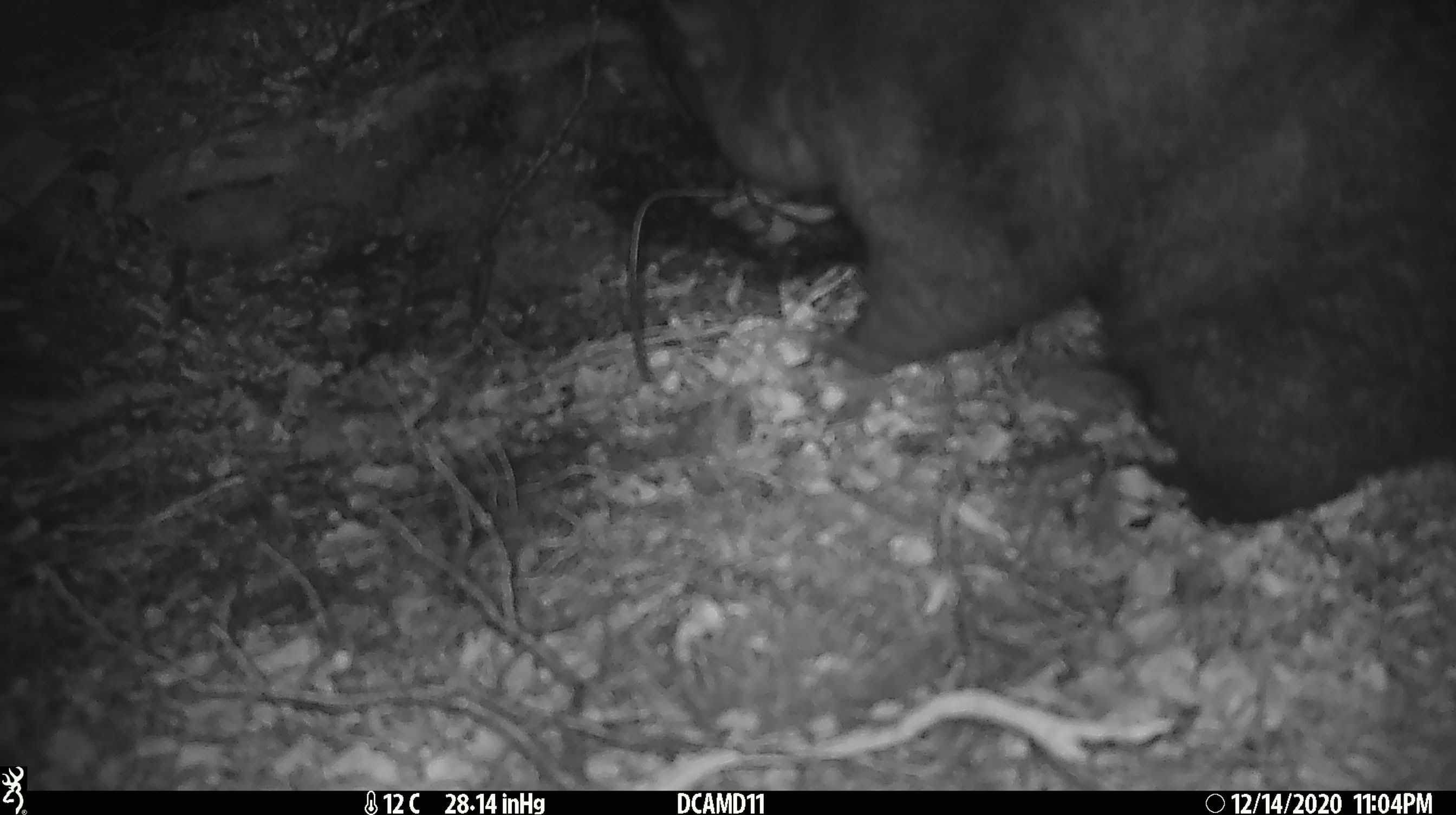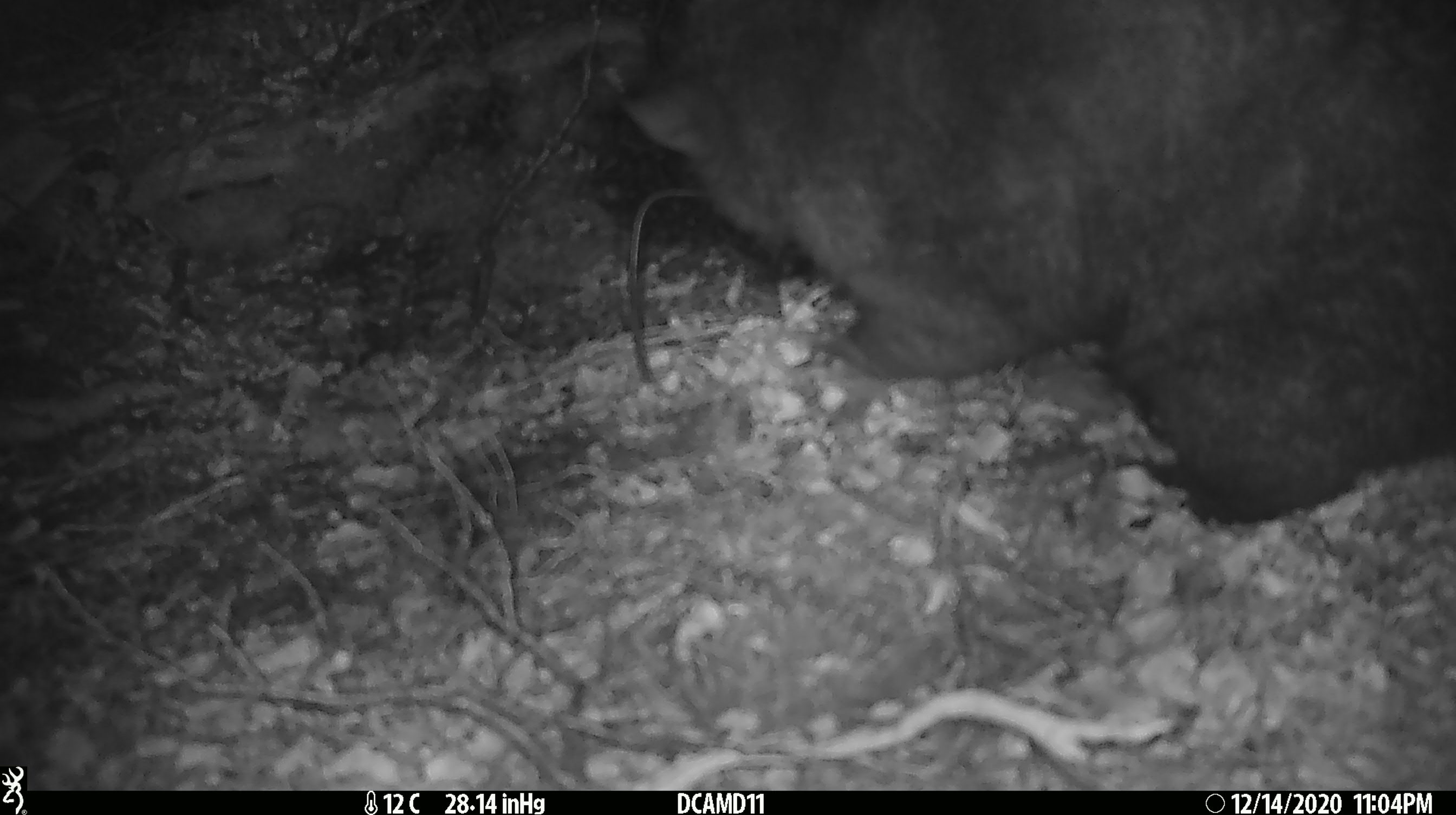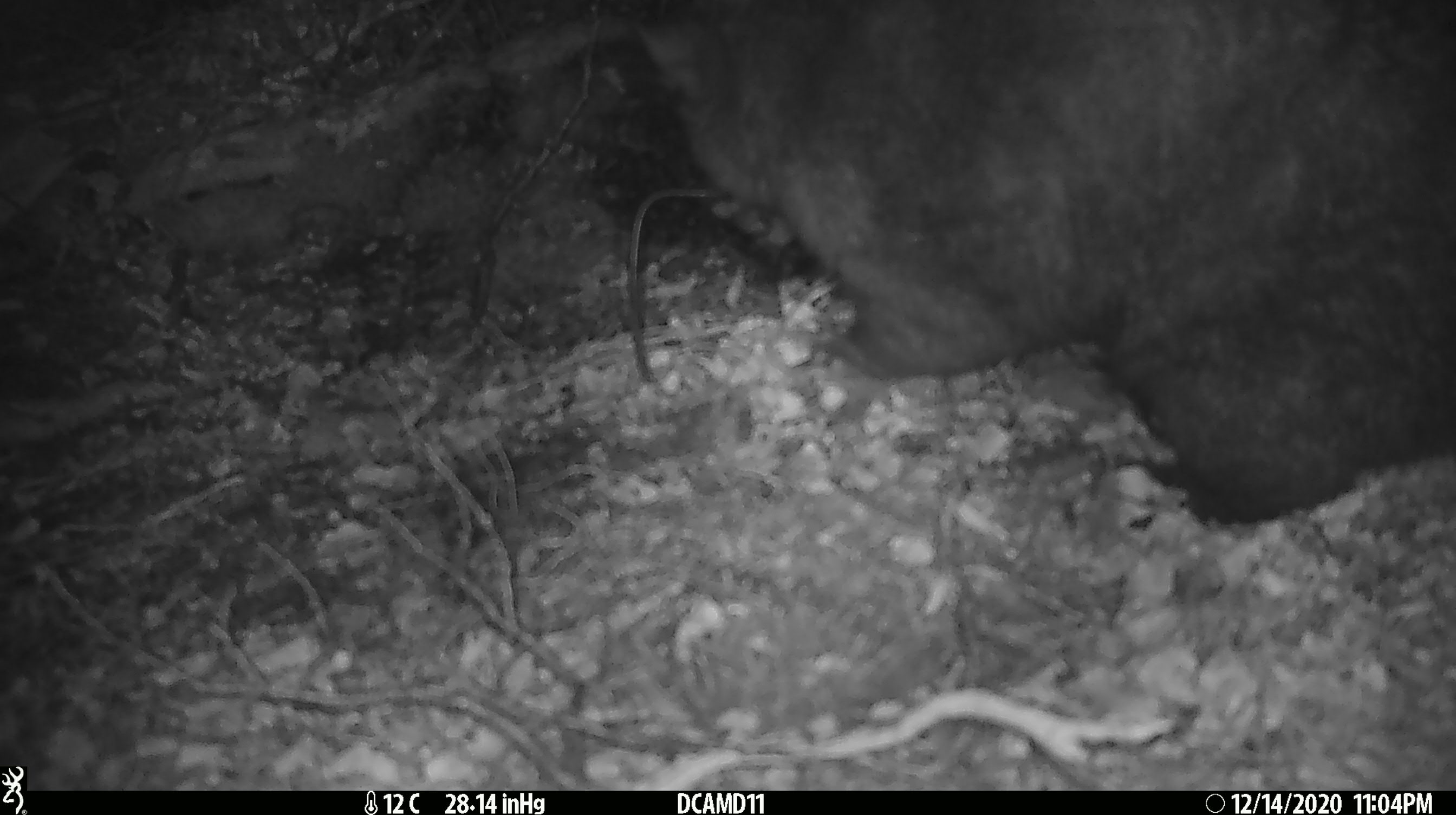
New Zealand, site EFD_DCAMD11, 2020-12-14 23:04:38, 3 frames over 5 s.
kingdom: Animalia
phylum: Chordata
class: Mammalia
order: Diprotodontia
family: Phalangeridae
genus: Trichosurus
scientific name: Trichosurus vulpecula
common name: common brushtail possum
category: possum